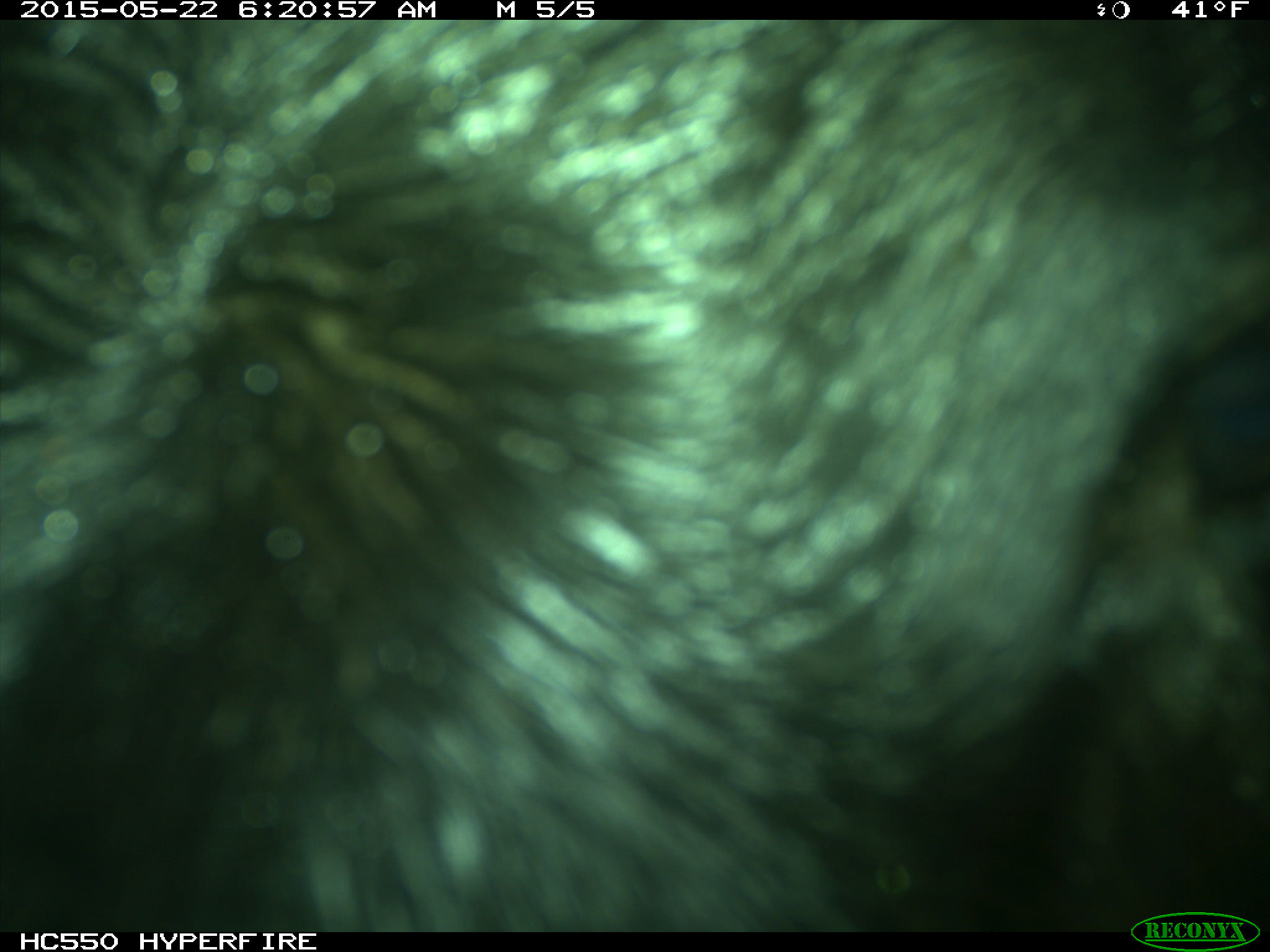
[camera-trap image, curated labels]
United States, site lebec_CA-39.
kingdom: Animalia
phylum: Chordata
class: Mammalia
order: Artiodactyla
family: Bovidae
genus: Bos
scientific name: Bos taurus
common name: domestic cow